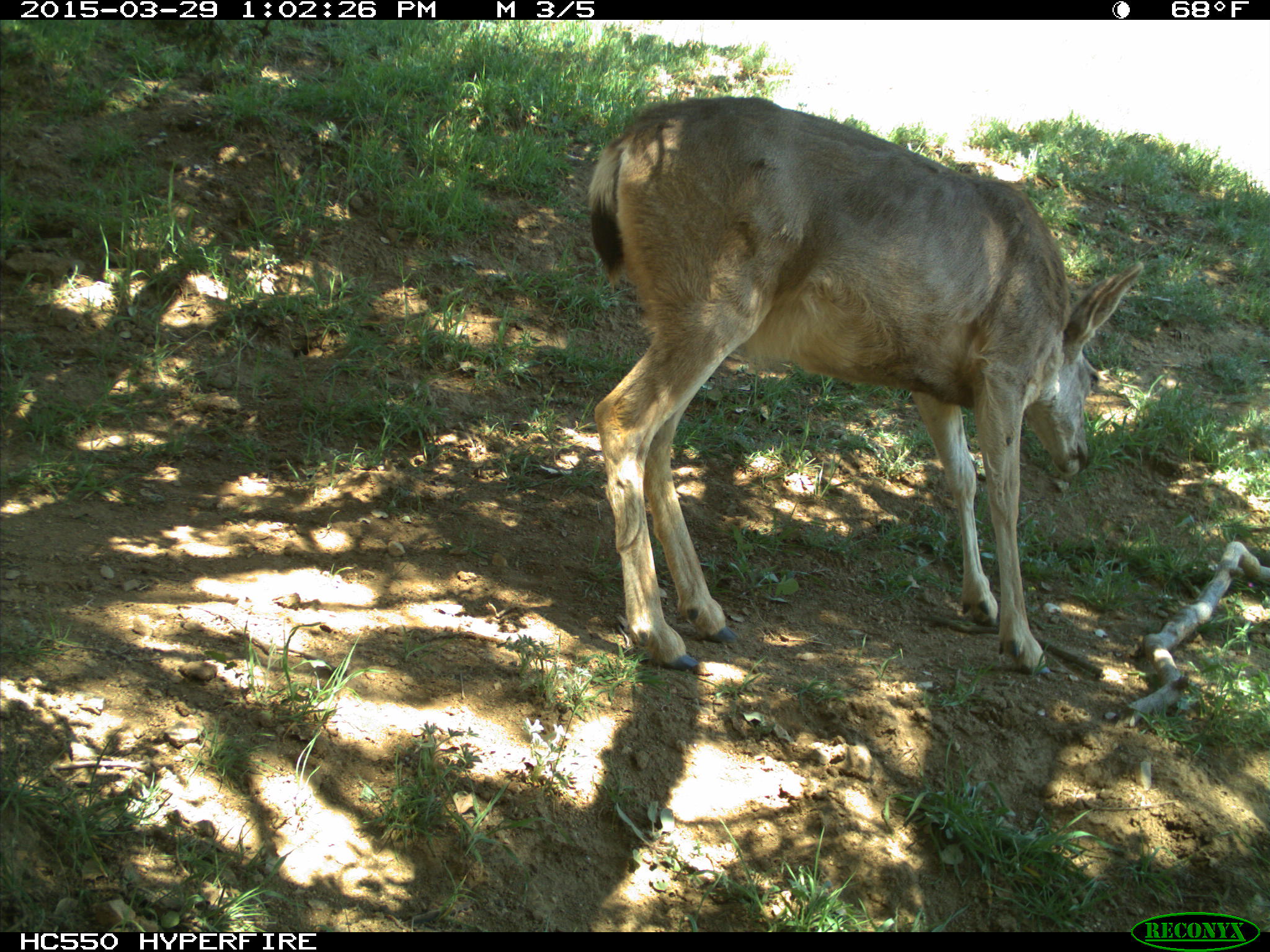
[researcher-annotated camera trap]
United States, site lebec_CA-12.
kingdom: Animalia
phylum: Chordata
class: Mammalia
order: Artiodactyla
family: Cervidae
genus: Odocoileus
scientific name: Odocoileus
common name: deer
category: unidentified deer